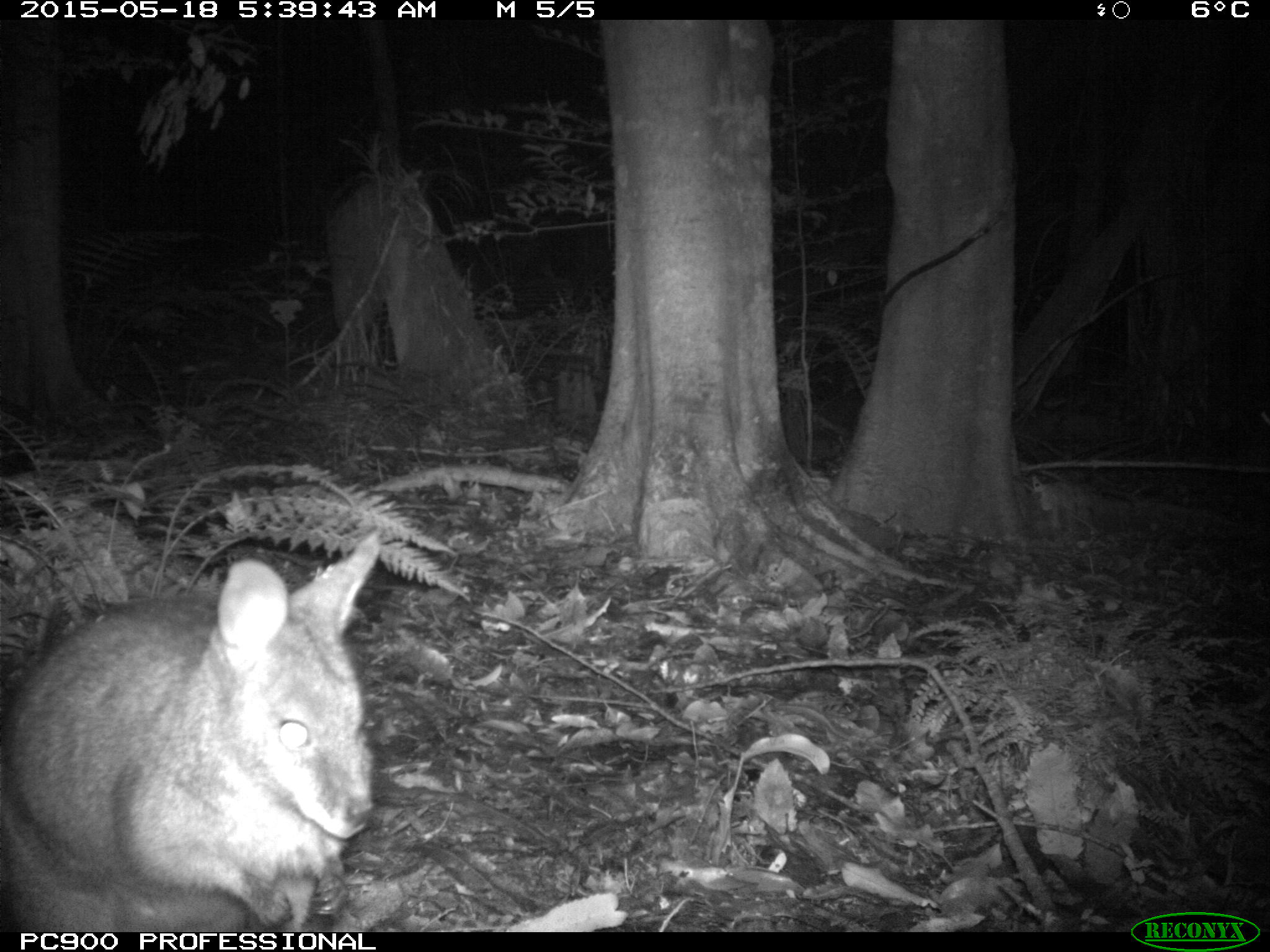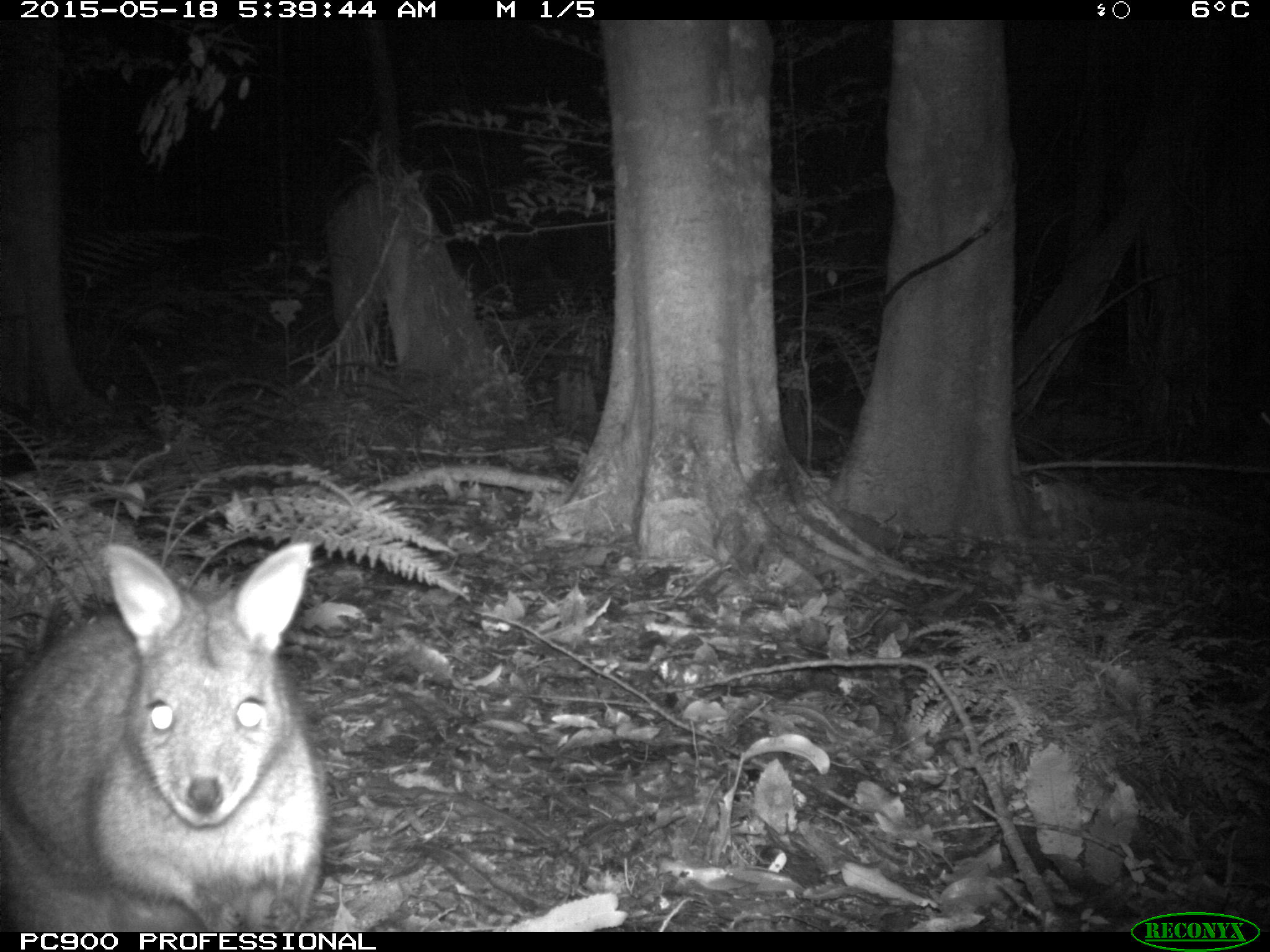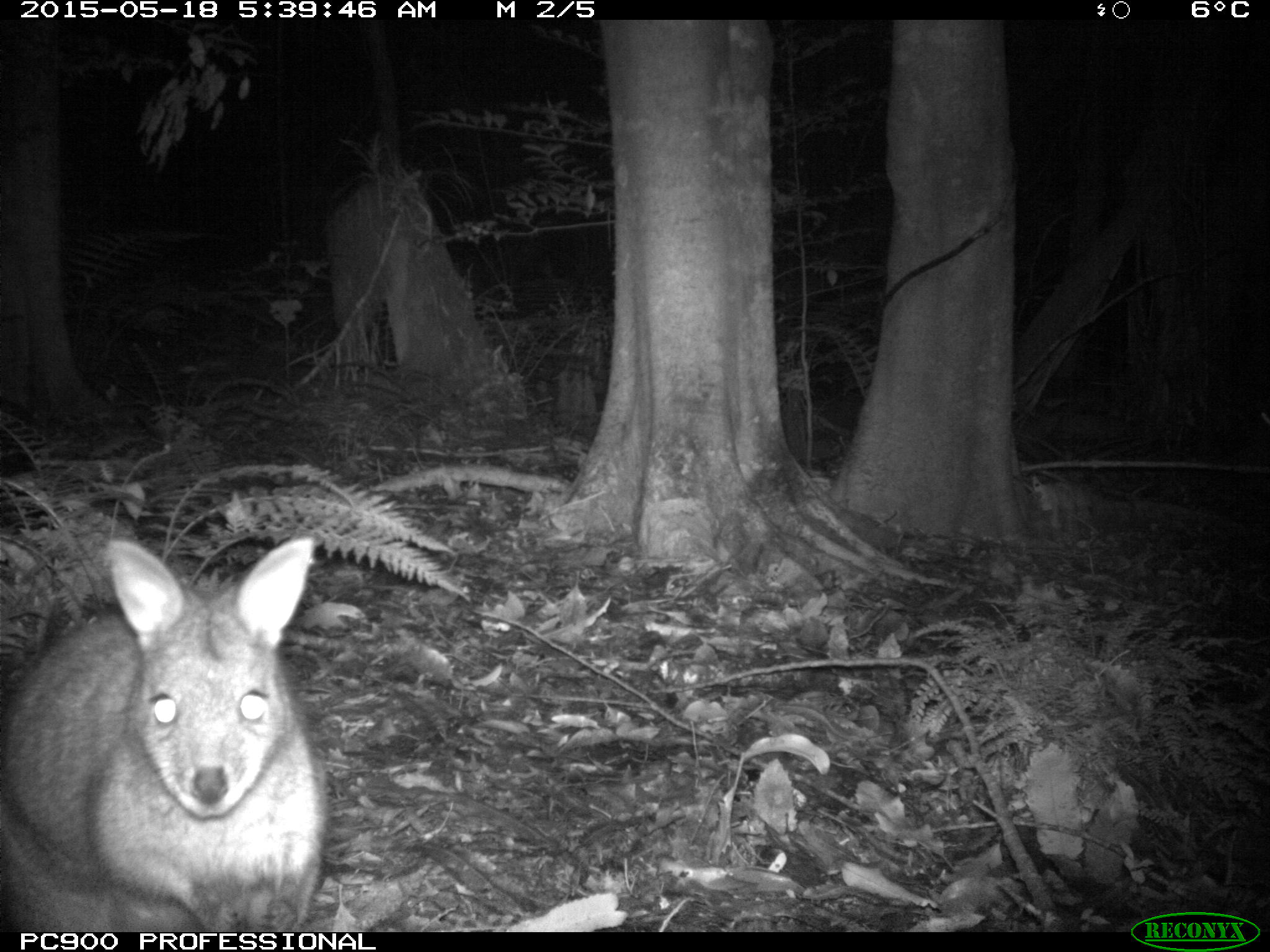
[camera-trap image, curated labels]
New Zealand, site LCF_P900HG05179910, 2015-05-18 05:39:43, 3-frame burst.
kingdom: Animalia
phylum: Chordata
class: Mammalia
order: Diprotodontia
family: Macropodidae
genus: Notamacropus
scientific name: Notamacropus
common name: wallaby